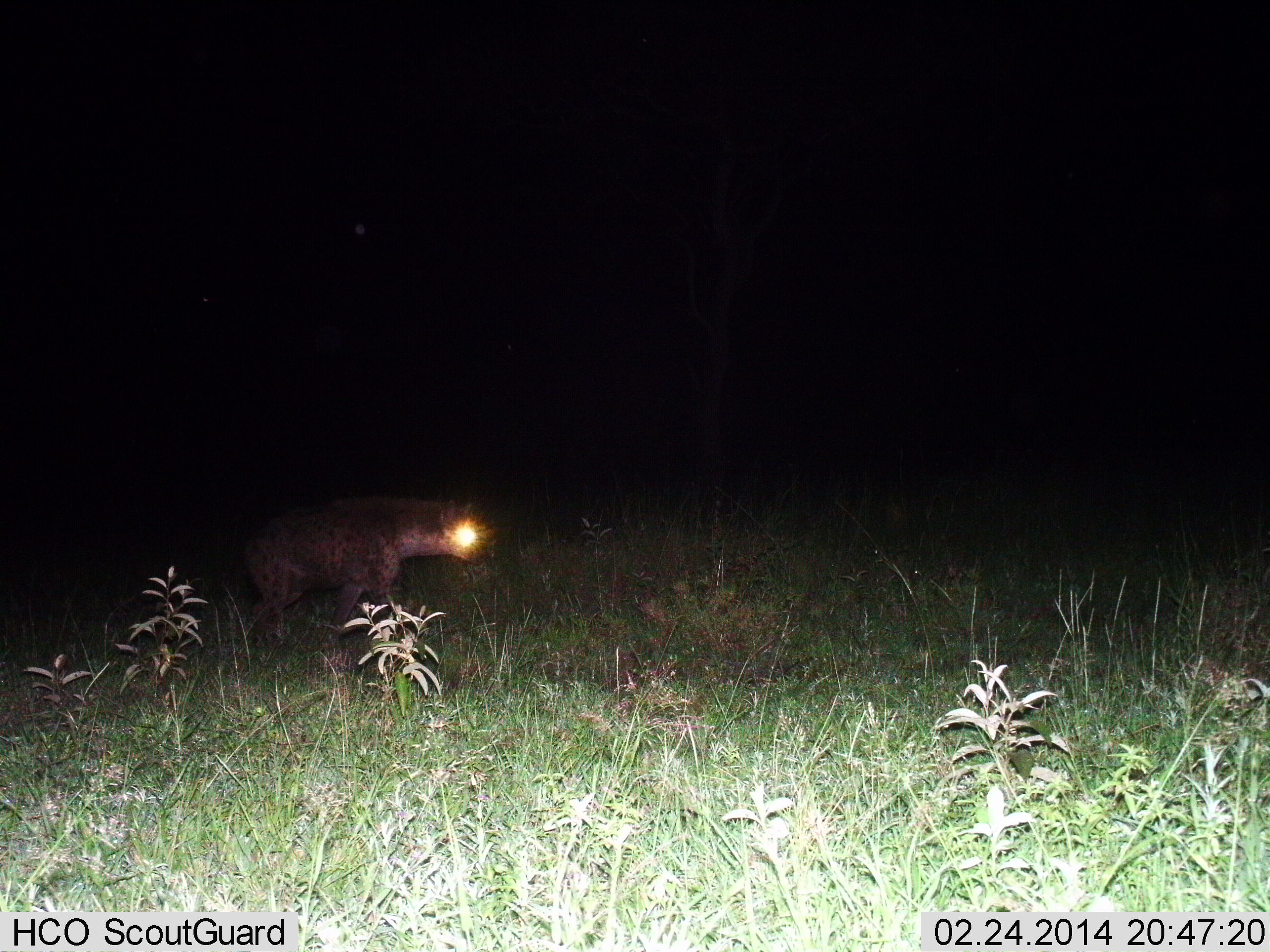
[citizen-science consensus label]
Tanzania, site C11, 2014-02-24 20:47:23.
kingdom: Animalia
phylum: Chordata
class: Mammalia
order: Carnivora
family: Hyaenidae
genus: Crocuta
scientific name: Crocuta crocuta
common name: spotted hyena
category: hyenaspotted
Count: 1.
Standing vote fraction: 40%.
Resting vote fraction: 0%.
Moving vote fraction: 60%.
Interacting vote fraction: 0%.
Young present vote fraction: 0%.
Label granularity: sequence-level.